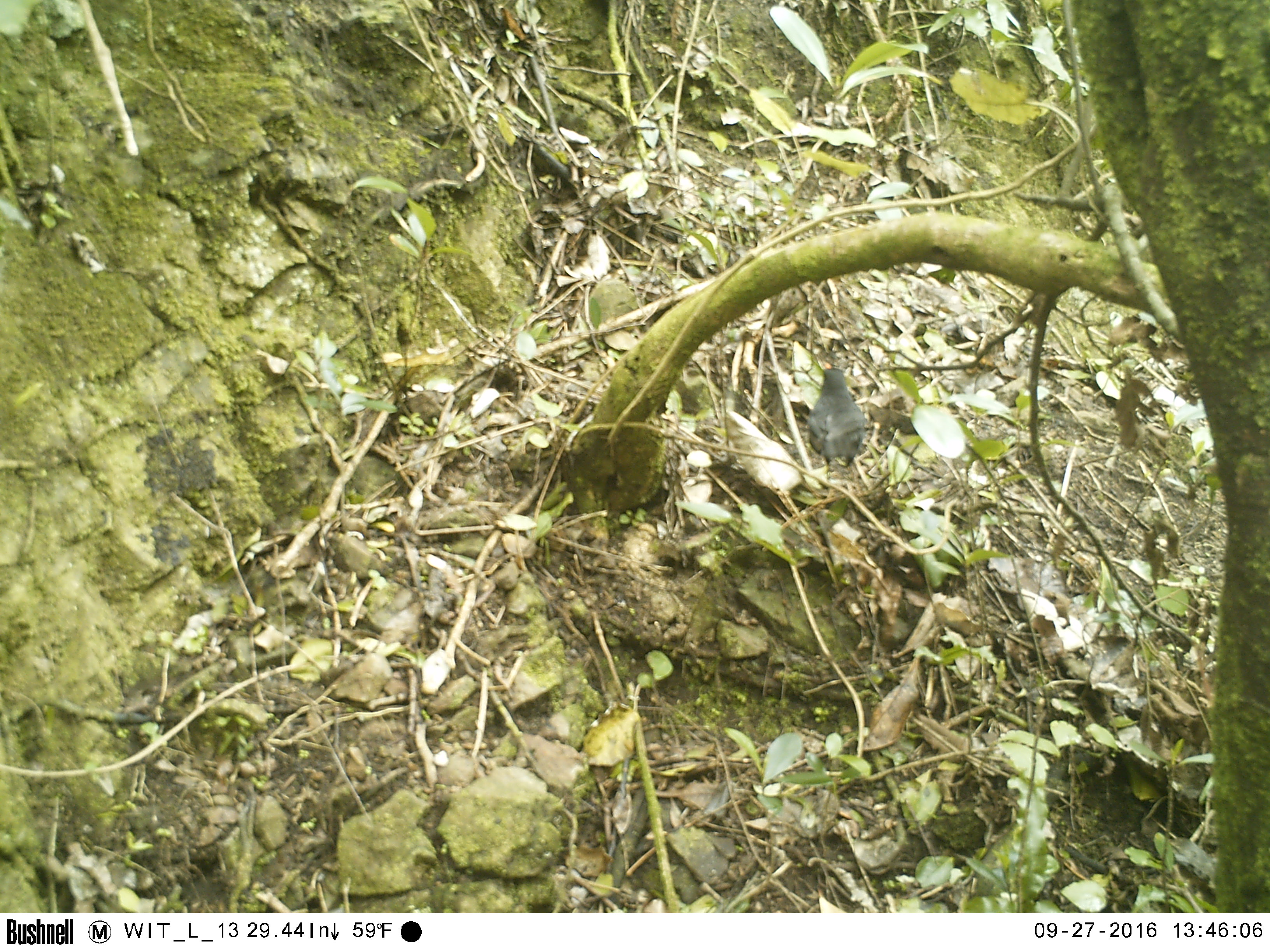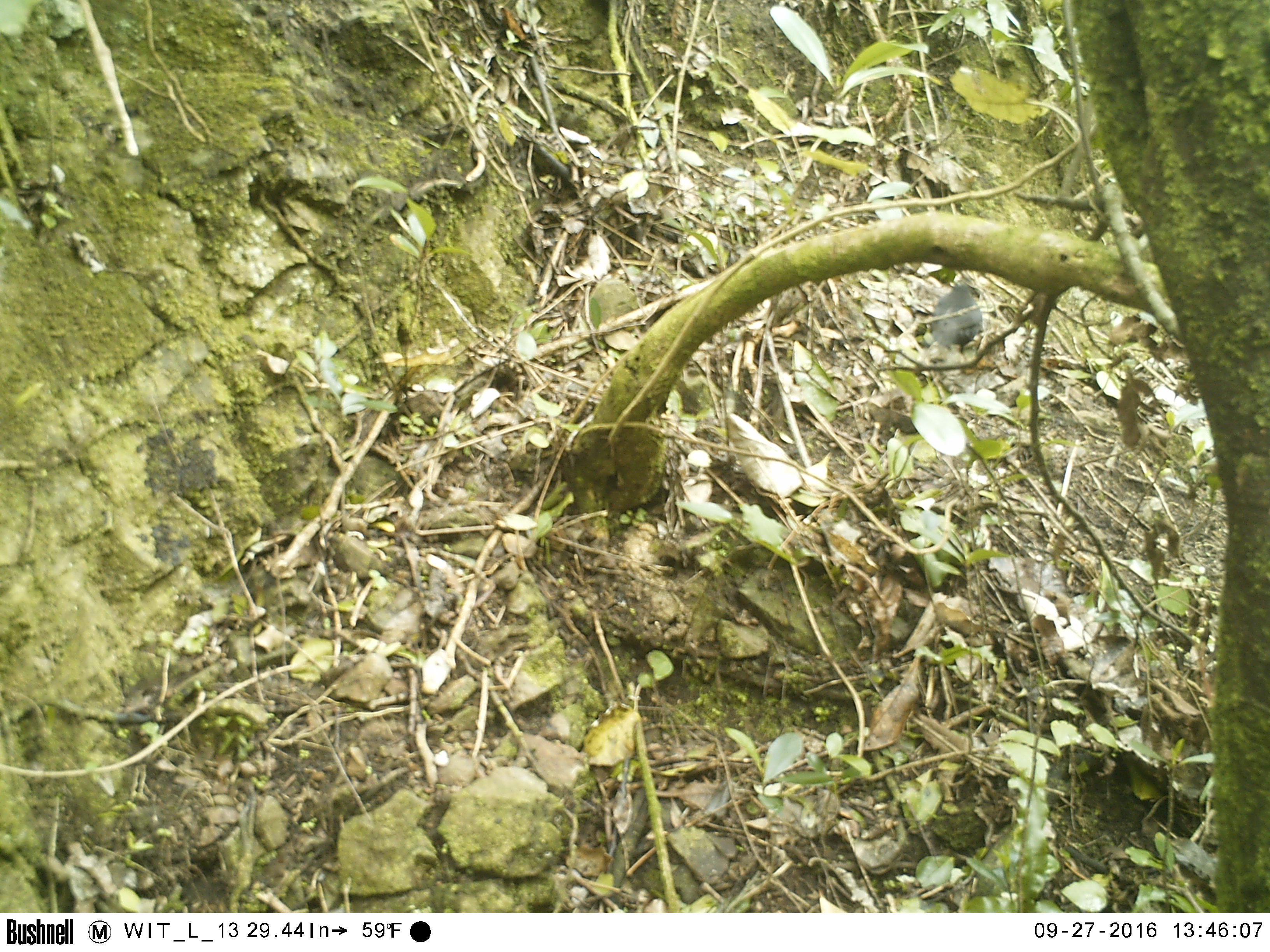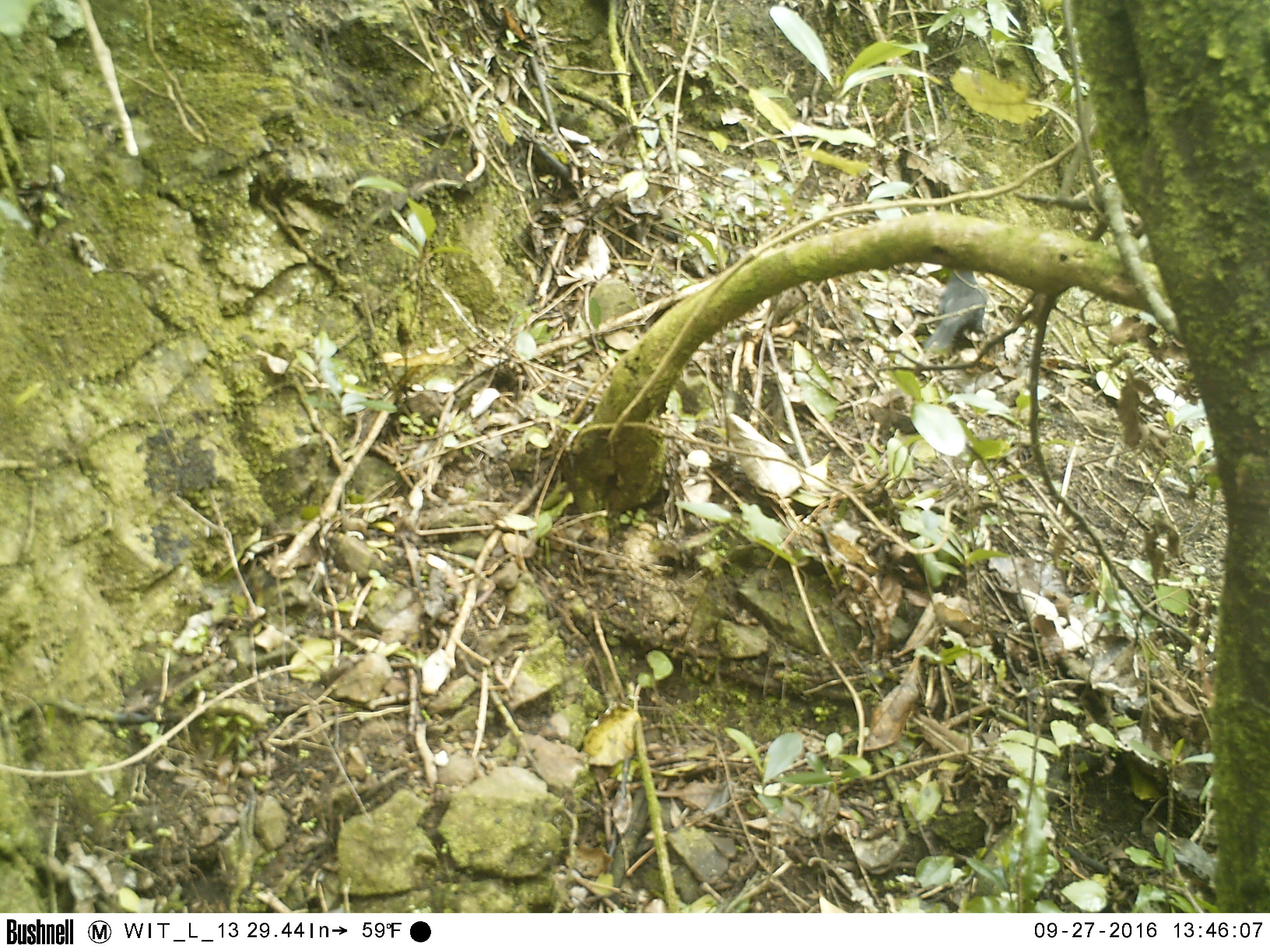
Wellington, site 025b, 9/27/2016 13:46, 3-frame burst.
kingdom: Animalia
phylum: Chordata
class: Aves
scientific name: Aves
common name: bird